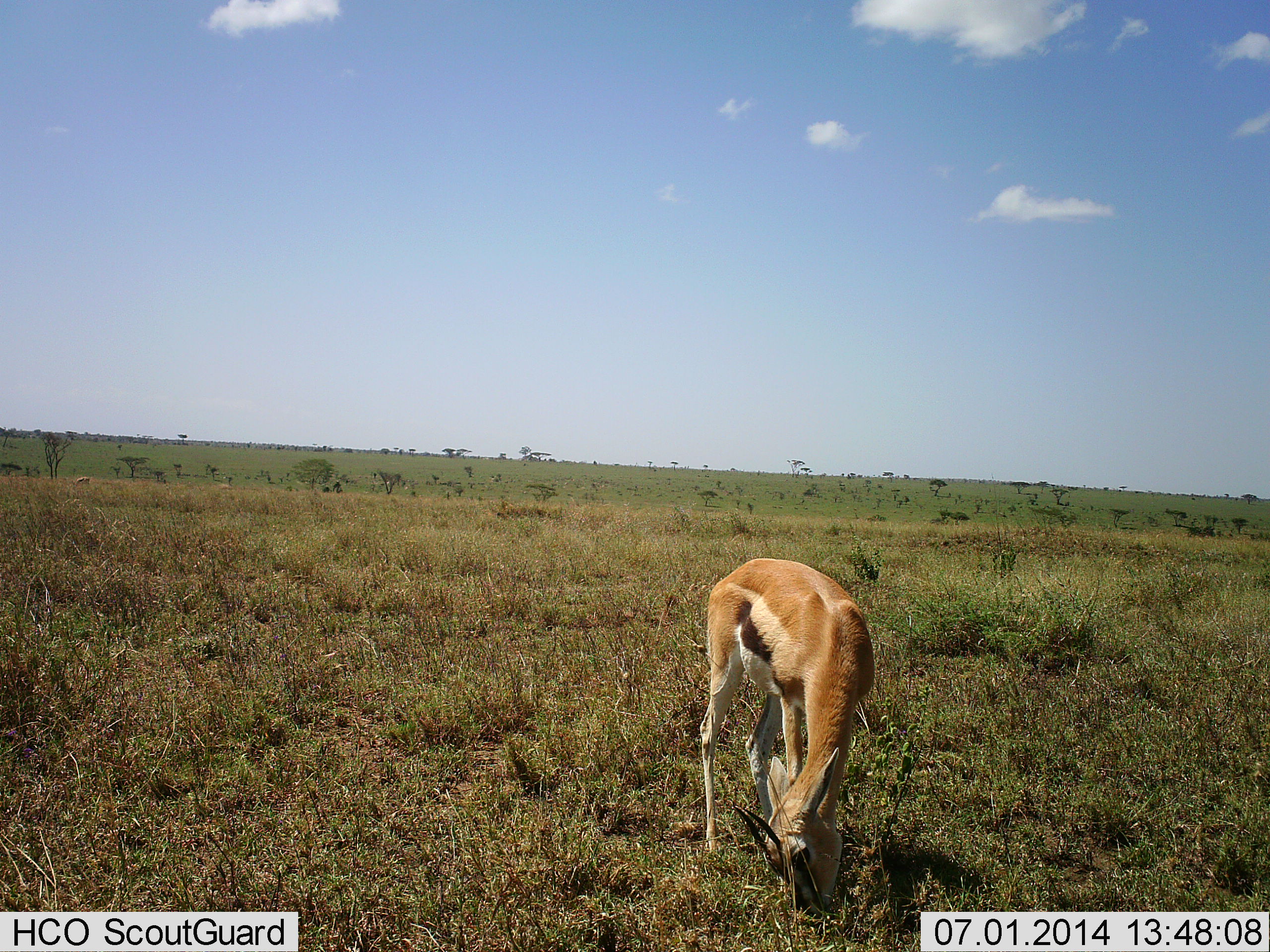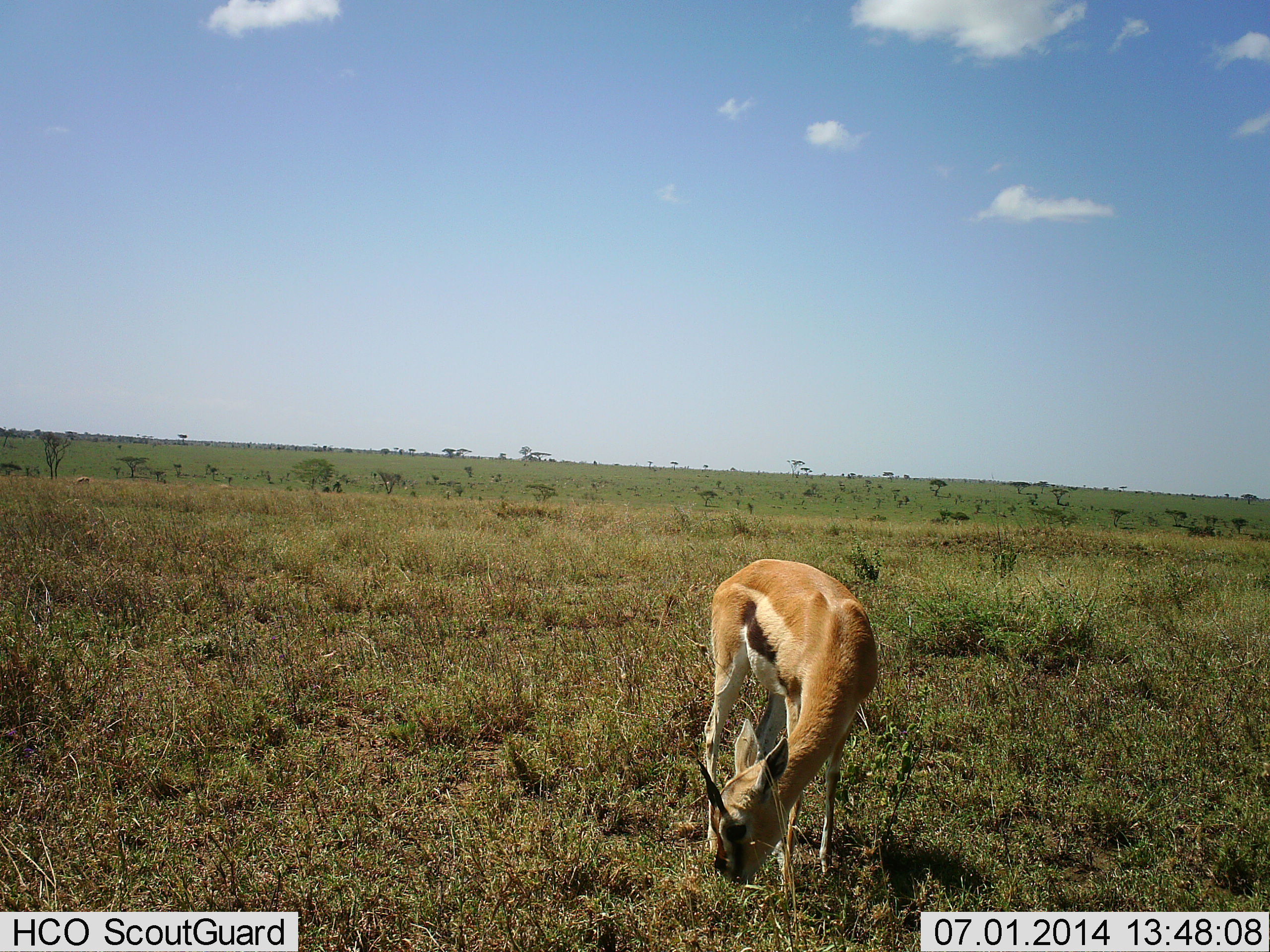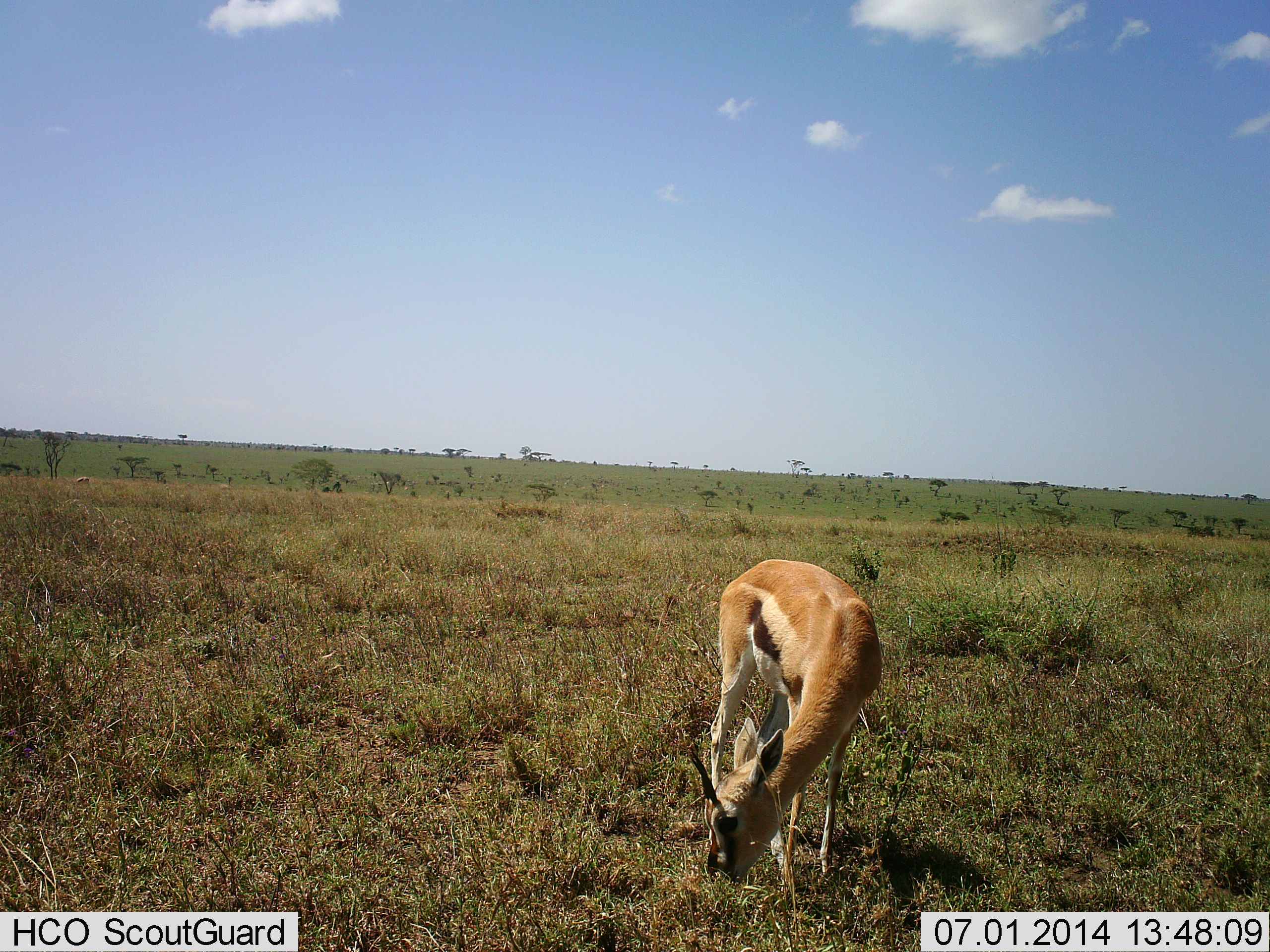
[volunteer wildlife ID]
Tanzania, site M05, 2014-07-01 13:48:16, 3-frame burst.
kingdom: Animalia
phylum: Chordata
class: Mammalia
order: Artiodactyla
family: Bovidae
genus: Eudorcas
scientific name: Eudorcas thomsonii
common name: thomson's gazelle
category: gazellethomsons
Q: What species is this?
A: Gazellethomsons (thomson's gazelle) (Eudorcas thomsonii).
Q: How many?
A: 1.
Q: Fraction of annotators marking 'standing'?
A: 30%.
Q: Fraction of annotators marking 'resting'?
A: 0%.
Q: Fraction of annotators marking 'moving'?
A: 0%.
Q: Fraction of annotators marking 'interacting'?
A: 0%.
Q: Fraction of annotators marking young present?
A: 0%.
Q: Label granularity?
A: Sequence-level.